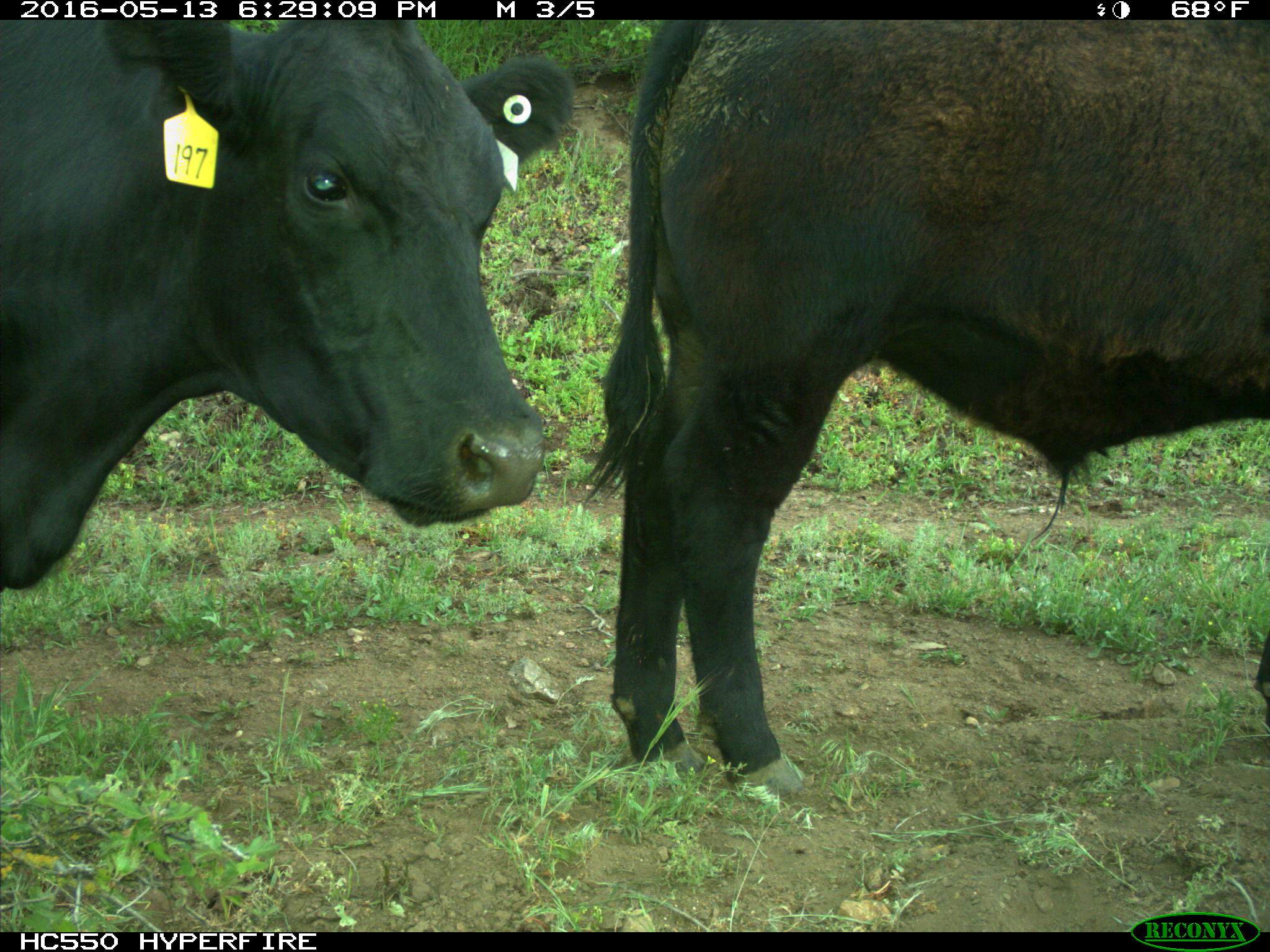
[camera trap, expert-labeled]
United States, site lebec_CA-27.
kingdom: Animalia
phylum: Chordata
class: Mammalia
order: Artiodactyla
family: Bovidae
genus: Bos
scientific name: Bos taurus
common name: domestic cow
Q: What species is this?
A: Bos taurus (domestic cow).